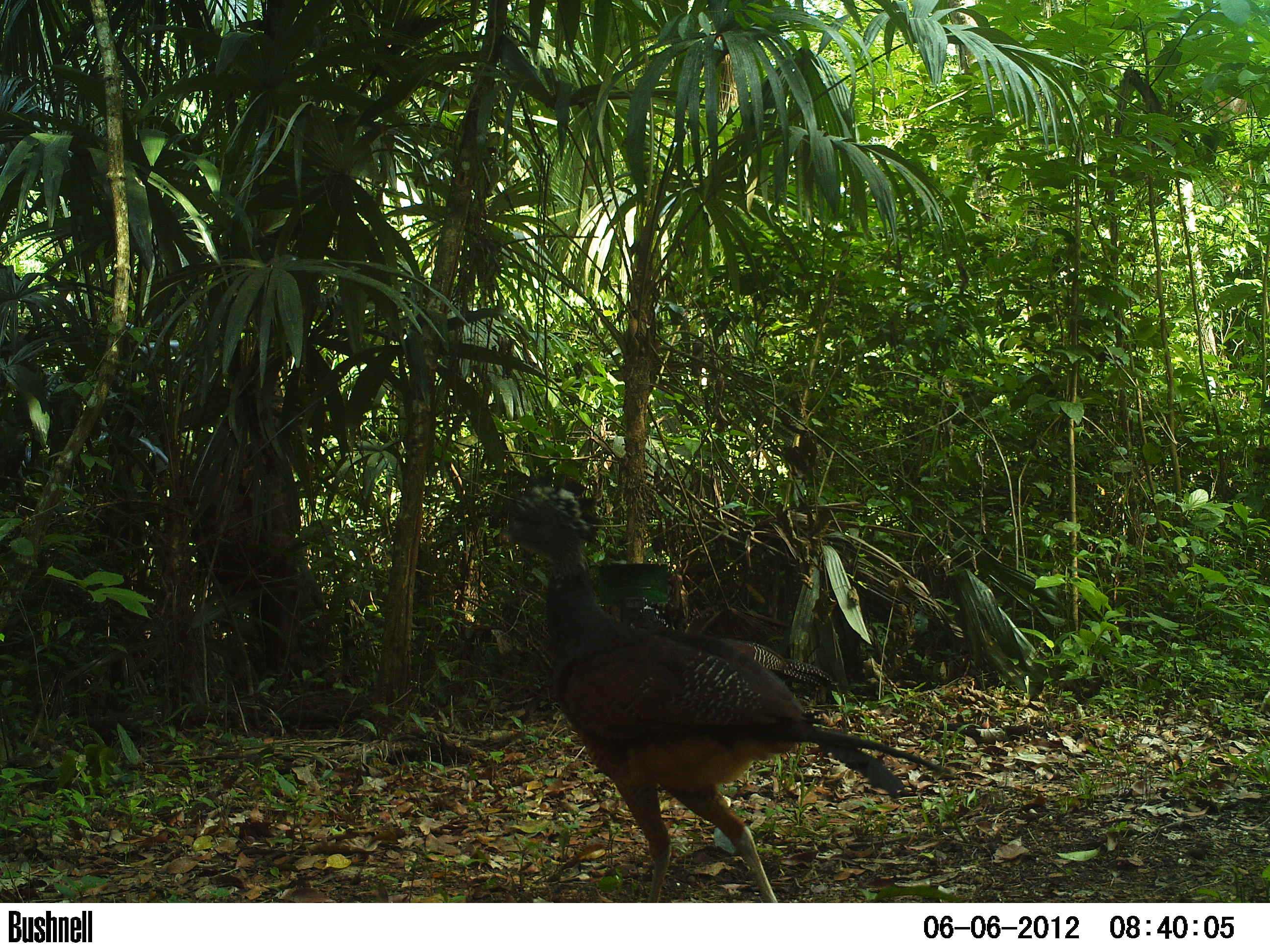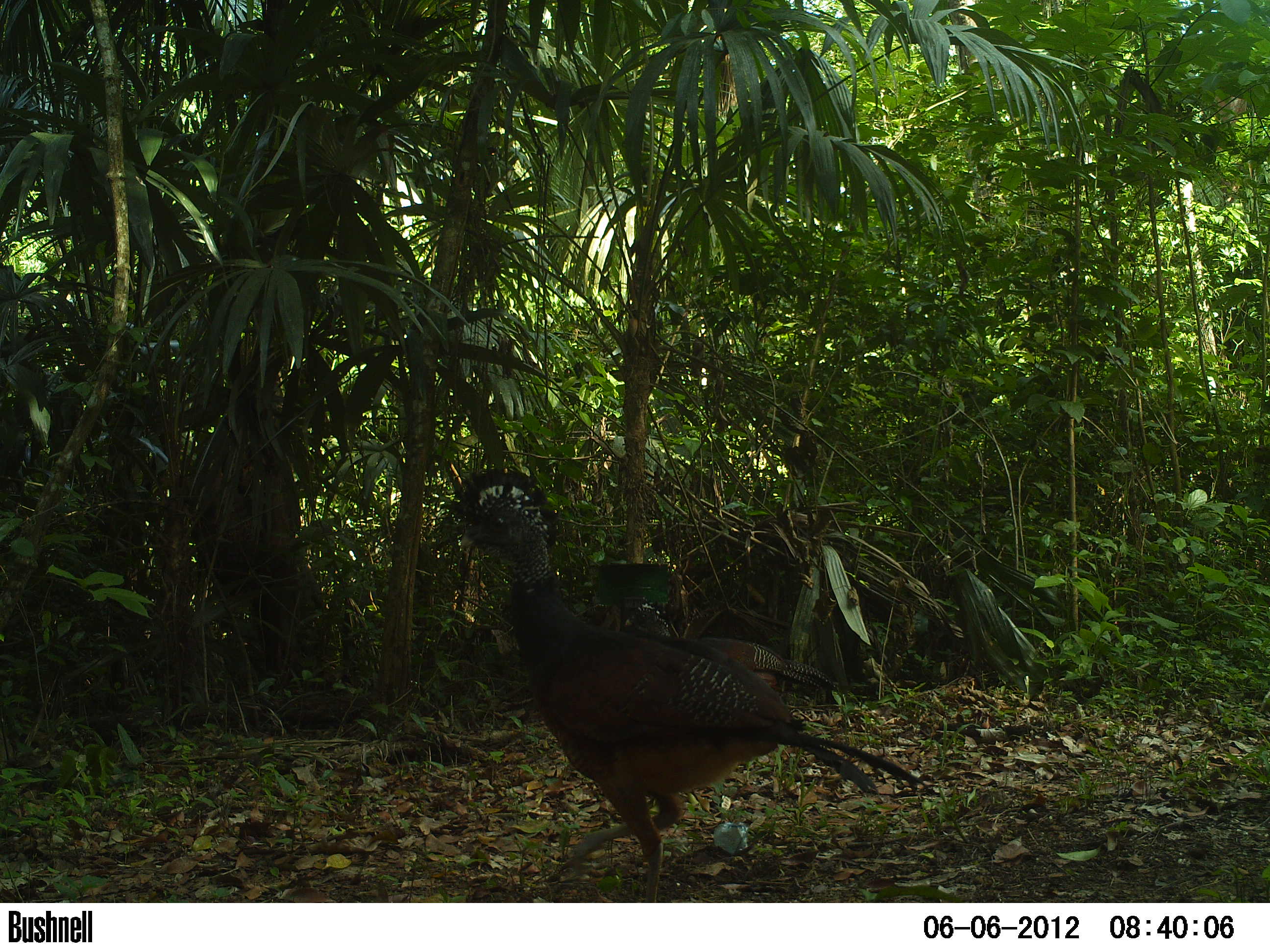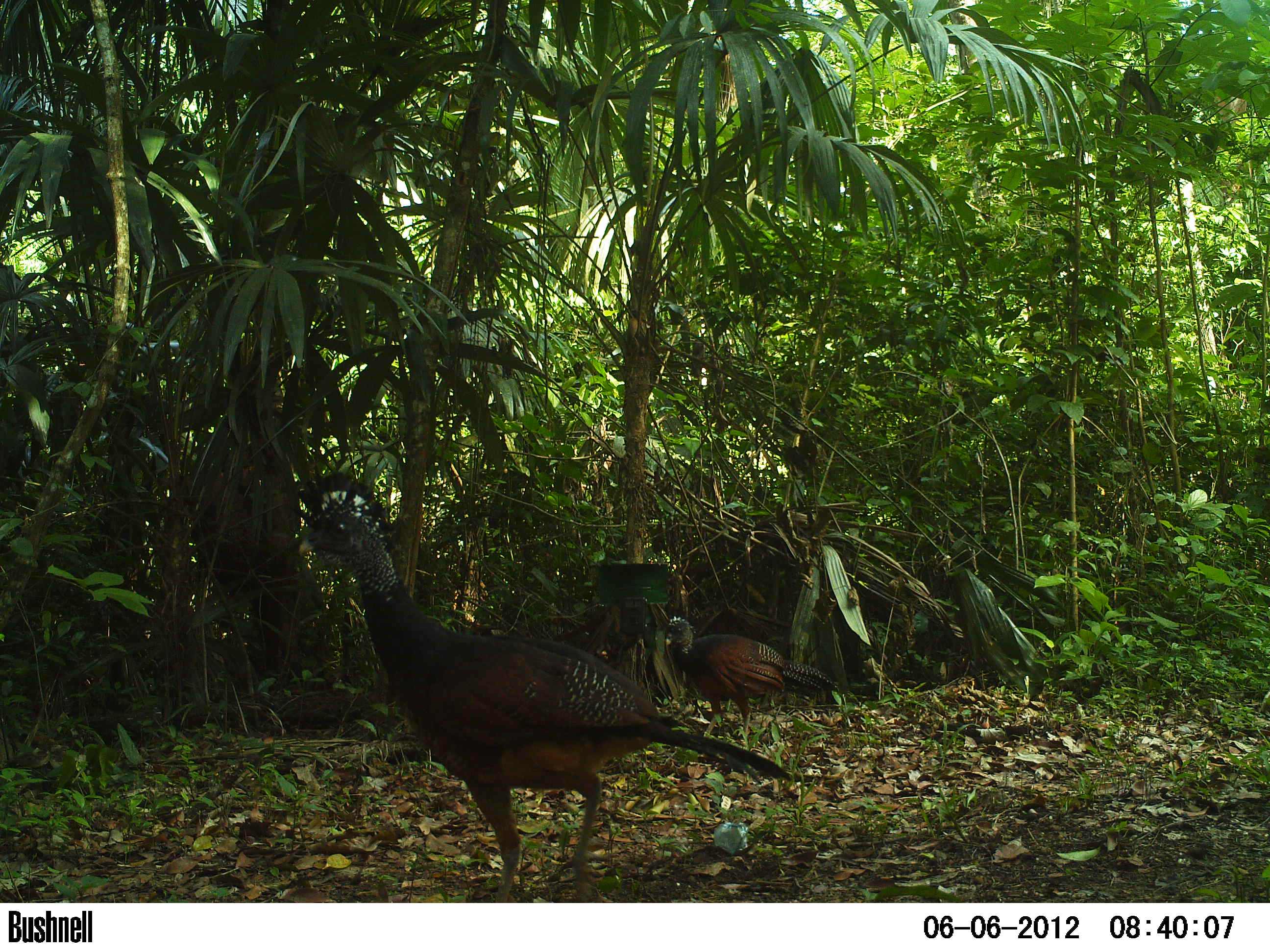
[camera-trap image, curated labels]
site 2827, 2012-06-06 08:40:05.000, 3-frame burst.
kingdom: Animalia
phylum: Chordata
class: Aves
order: Galliformes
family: Cracidae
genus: Crax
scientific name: Crax rubra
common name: great curassow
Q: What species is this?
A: Crax rubra (great curassow).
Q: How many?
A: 3.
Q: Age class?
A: Adult.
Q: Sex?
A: Female.